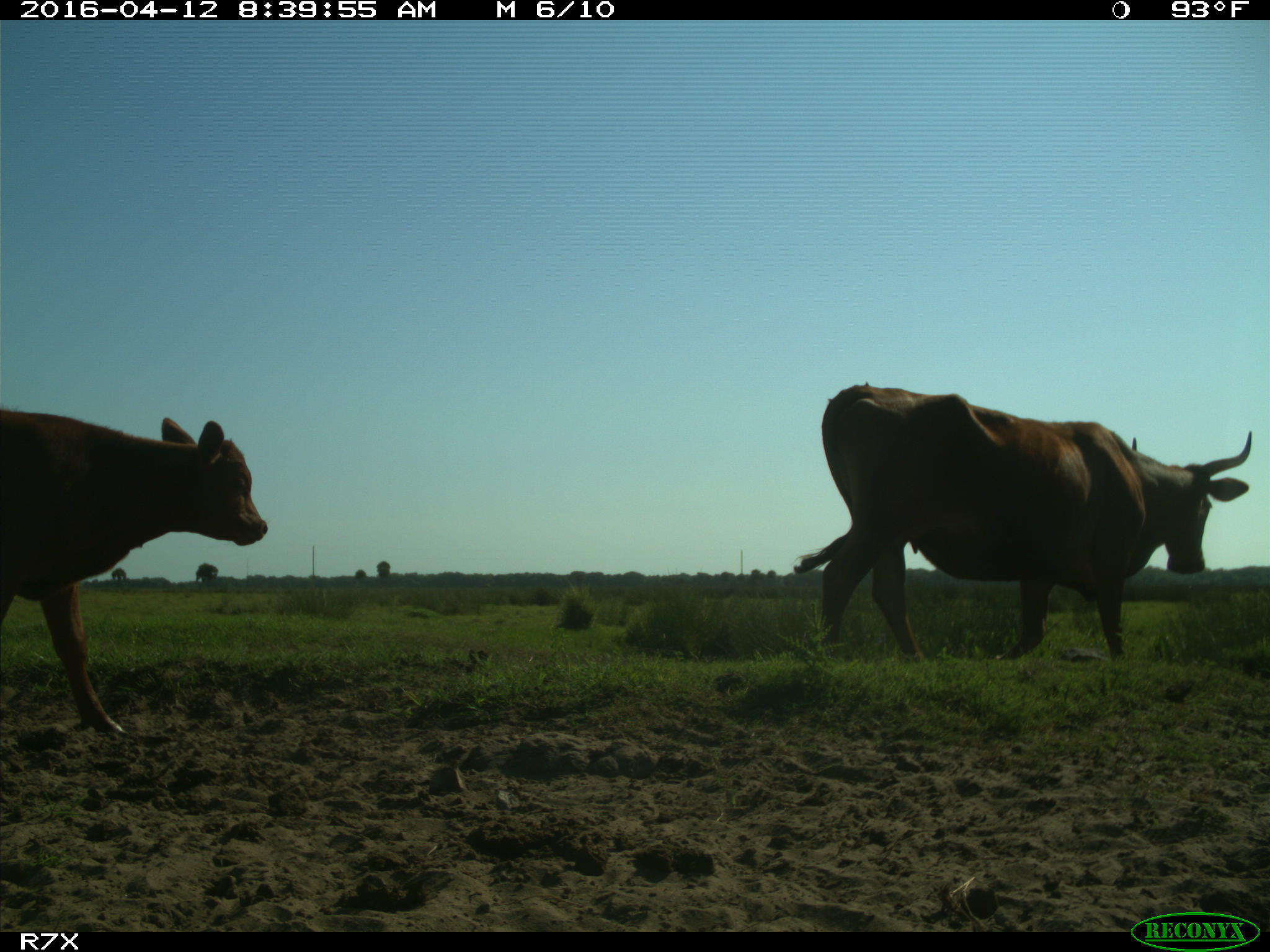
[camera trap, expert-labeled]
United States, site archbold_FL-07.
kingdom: Animalia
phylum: Chordata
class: Mammalia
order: Artiodactyla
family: Bovidae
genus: Bos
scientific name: Bos taurus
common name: domestic cow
Bos taurus (domestic cow).